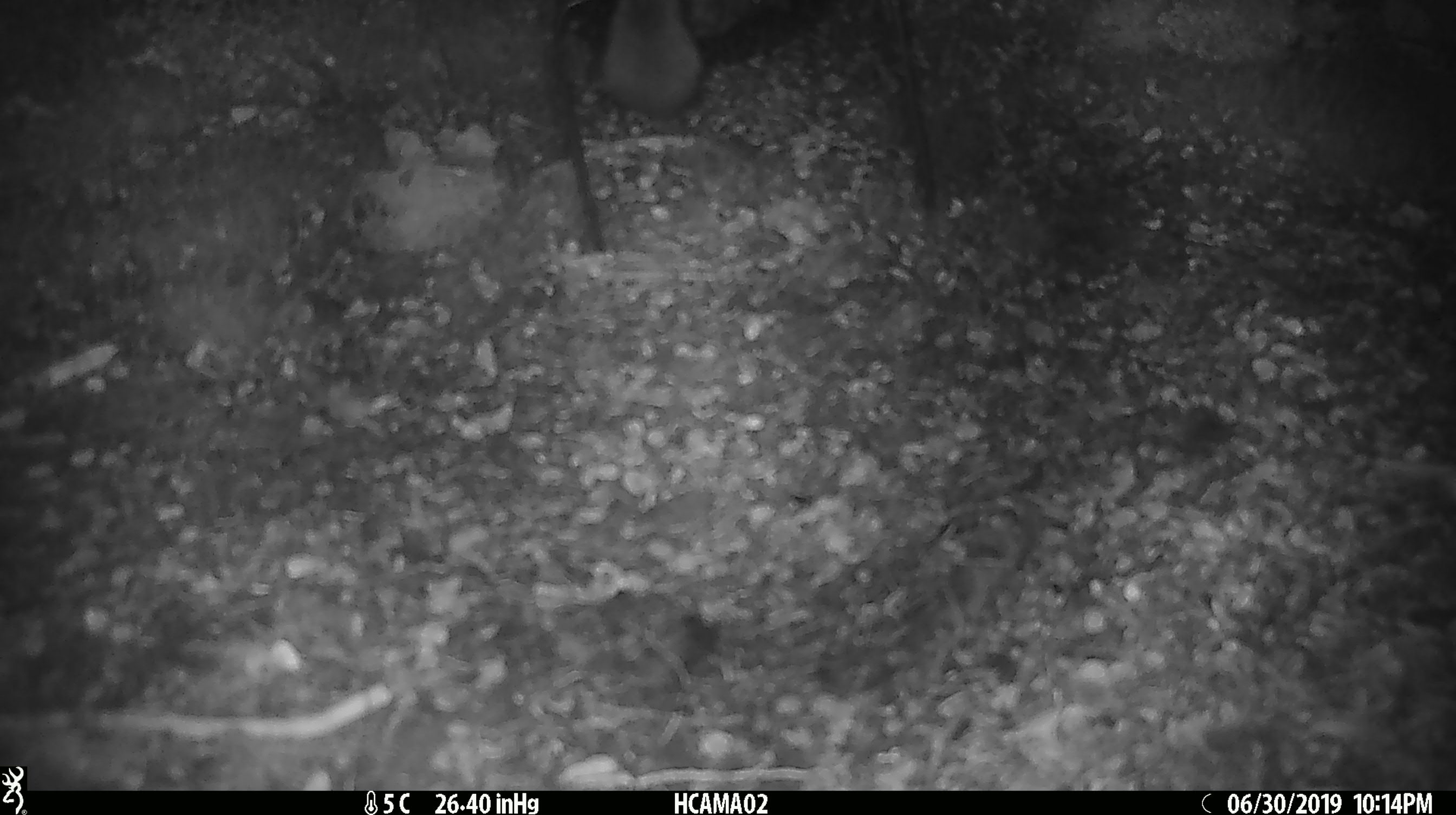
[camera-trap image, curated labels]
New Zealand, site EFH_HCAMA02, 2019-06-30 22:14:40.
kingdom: Animalia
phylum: Chordata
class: Mammalia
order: Rodentia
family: Muridae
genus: Mus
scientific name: Mus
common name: mouse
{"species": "mouse (Mus)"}